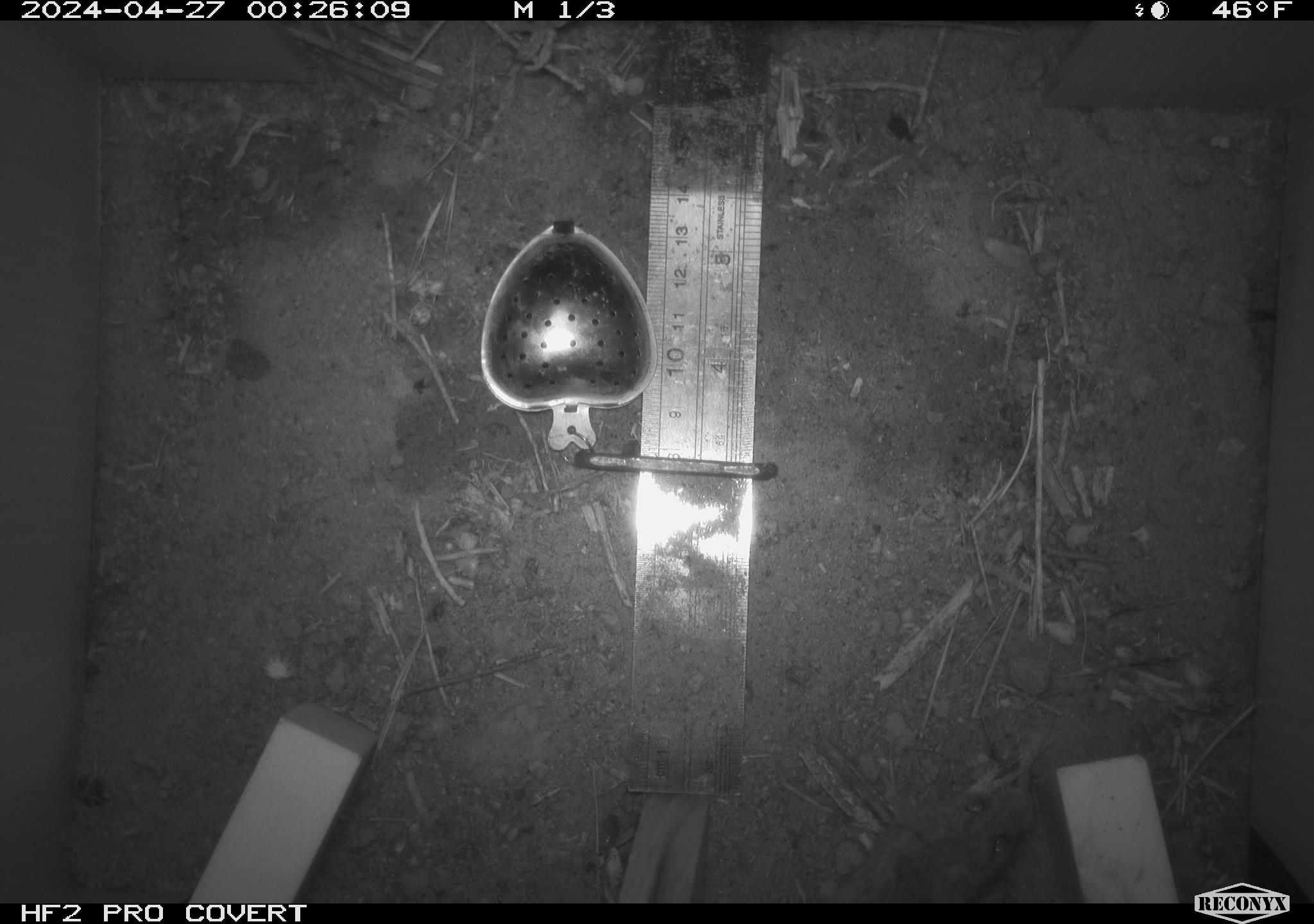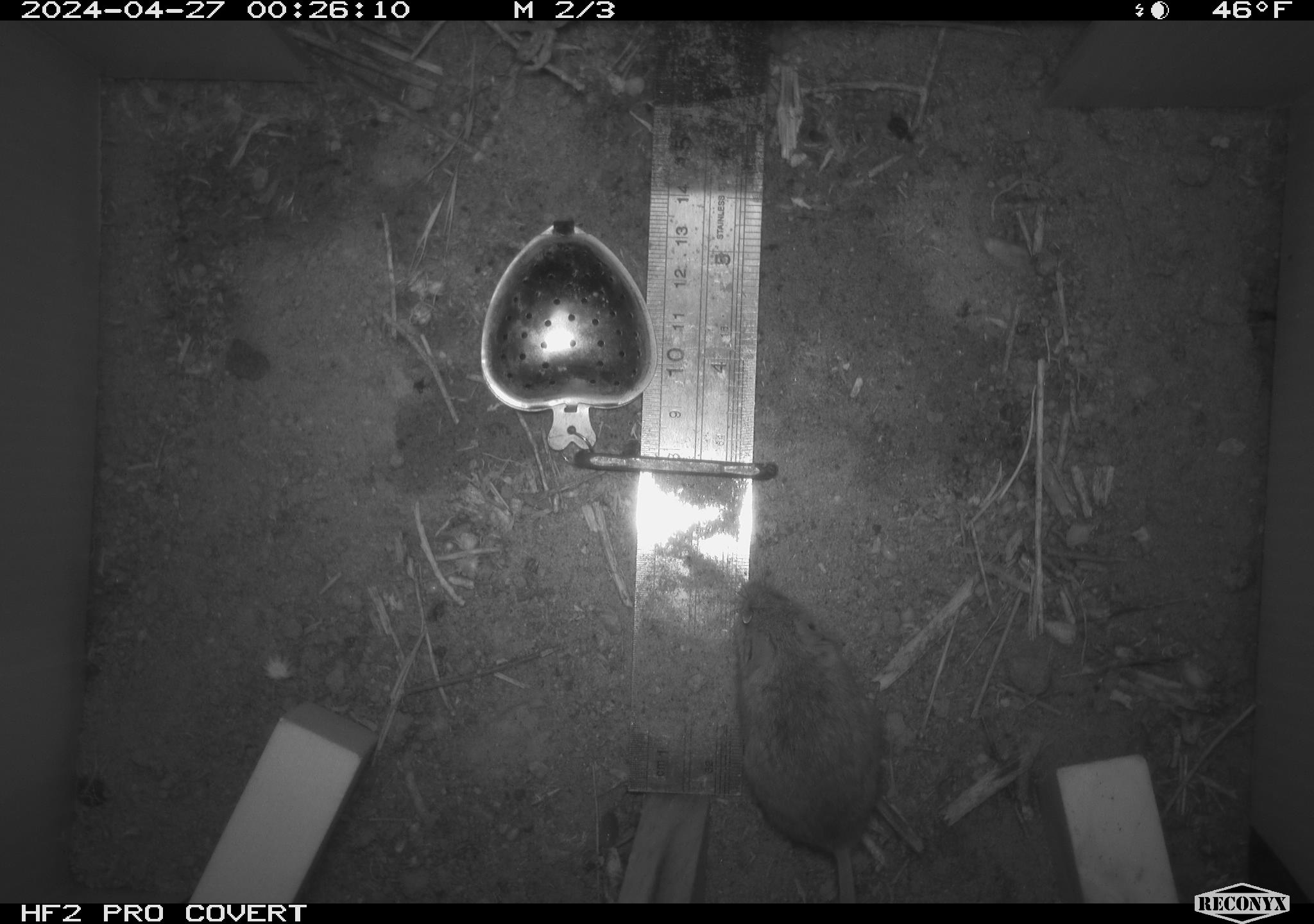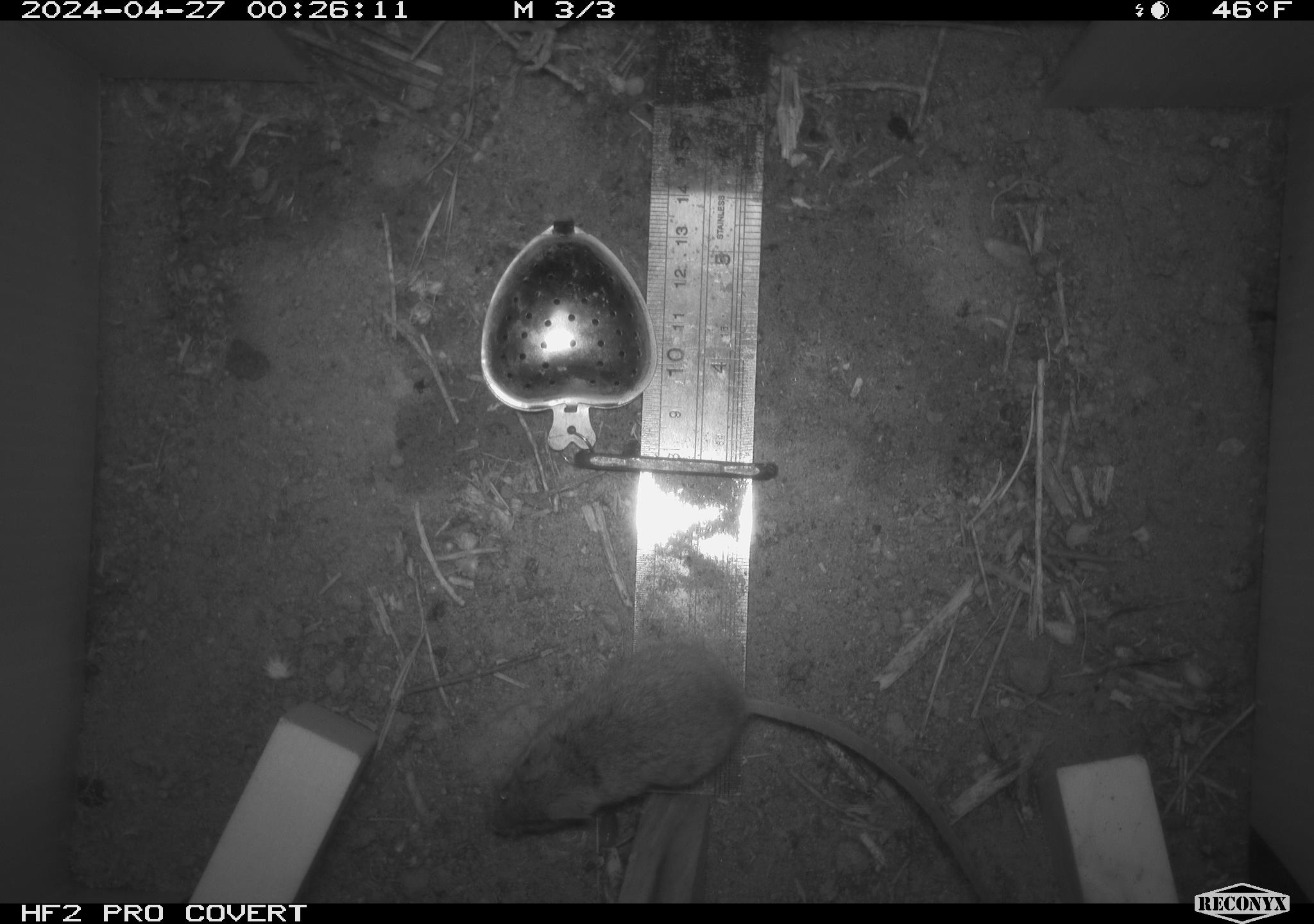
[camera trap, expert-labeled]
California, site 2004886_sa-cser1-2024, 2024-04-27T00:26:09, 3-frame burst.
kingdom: Animalia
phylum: Chordata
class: Mammalia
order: Rodentia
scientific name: Rodentia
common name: rodent